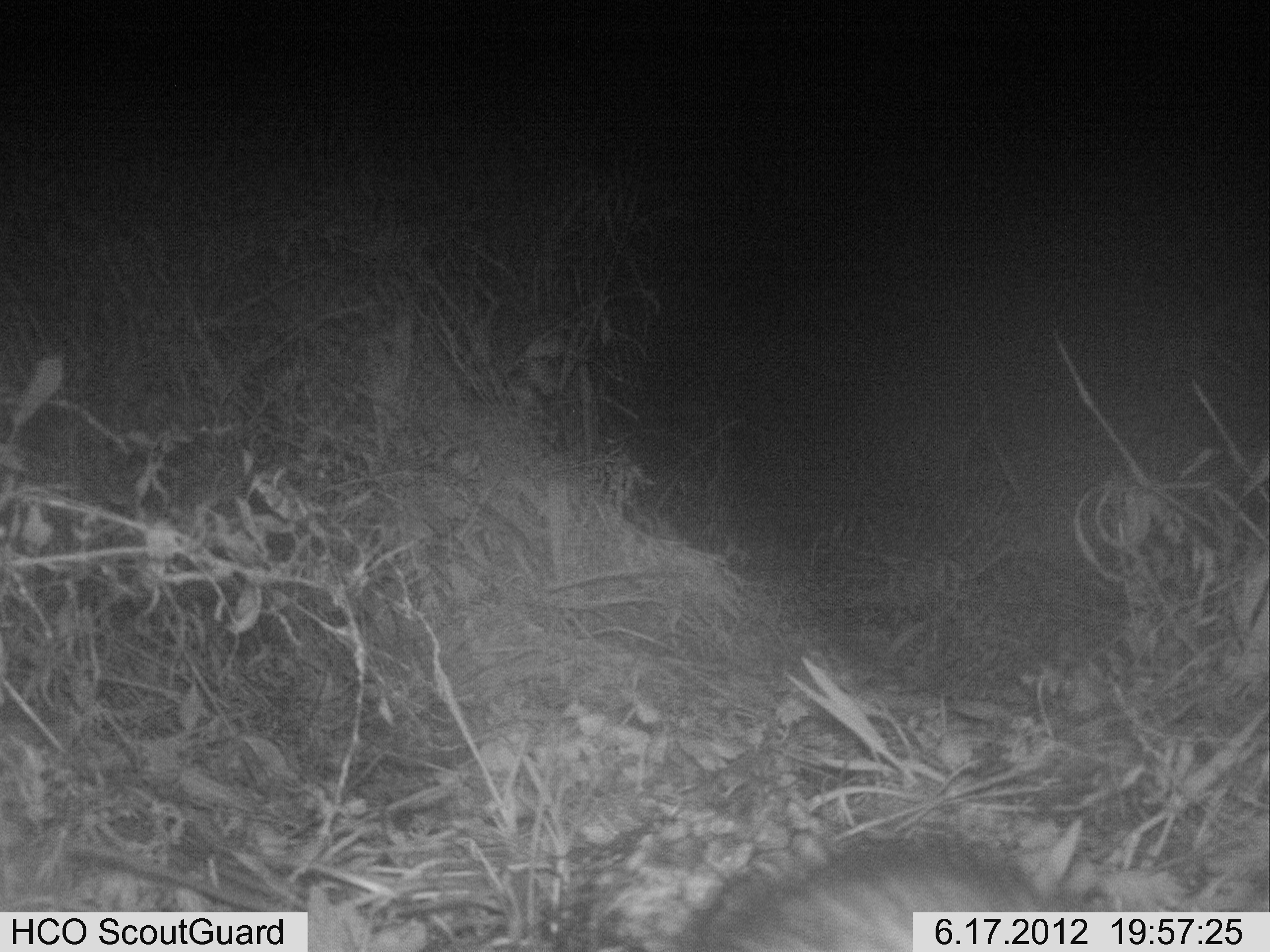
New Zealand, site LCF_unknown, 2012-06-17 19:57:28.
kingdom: Animalia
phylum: Chordata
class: Mammalia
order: Carnivora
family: Mustelidae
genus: Mustela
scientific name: Mustela furo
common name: ferret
Ferret (Mustela furo).